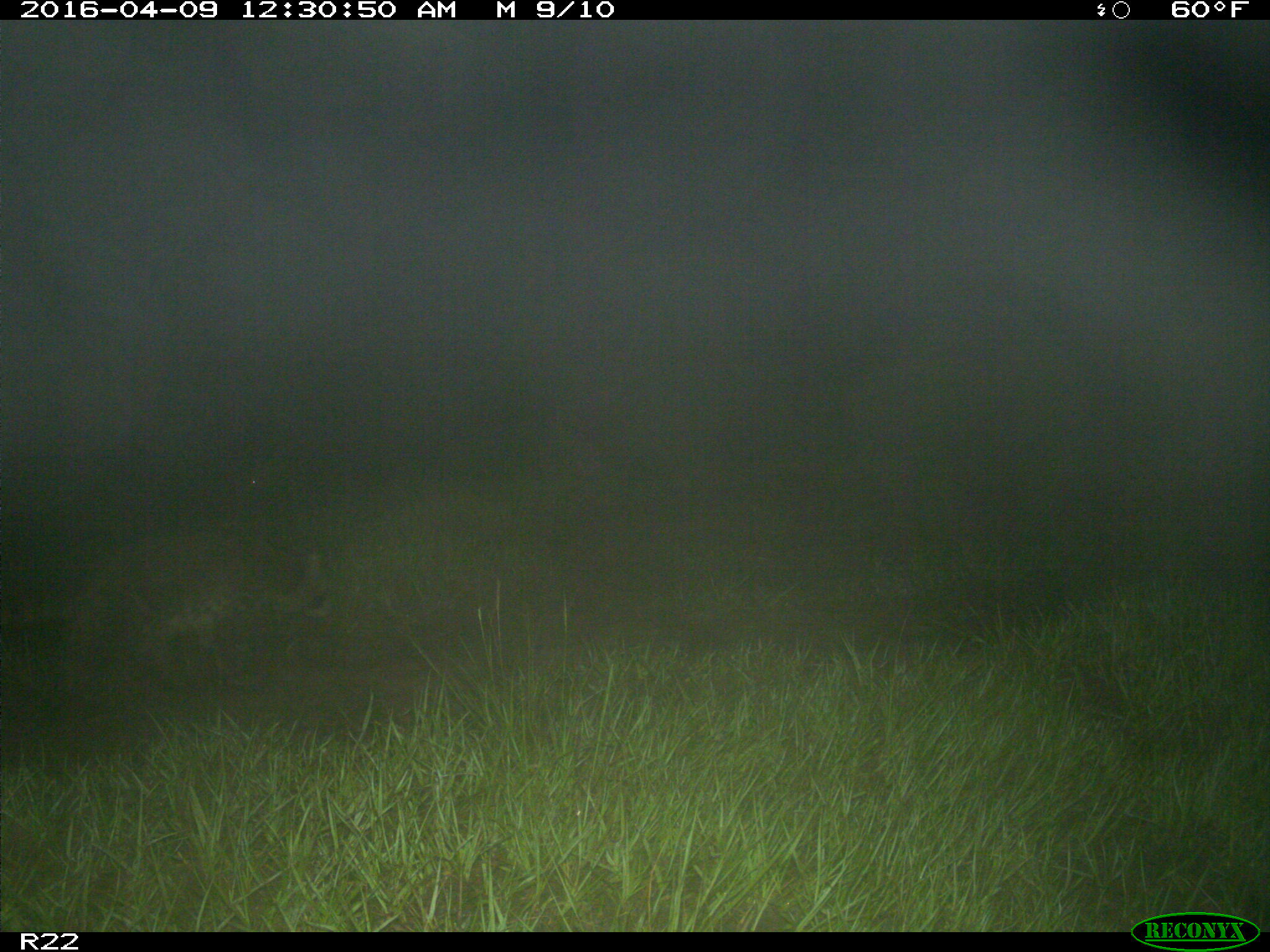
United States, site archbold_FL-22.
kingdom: Animalia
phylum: Chordata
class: Mammalia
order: Carnivora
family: Procyonidae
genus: Procyon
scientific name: Procyon lotor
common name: common raccoon